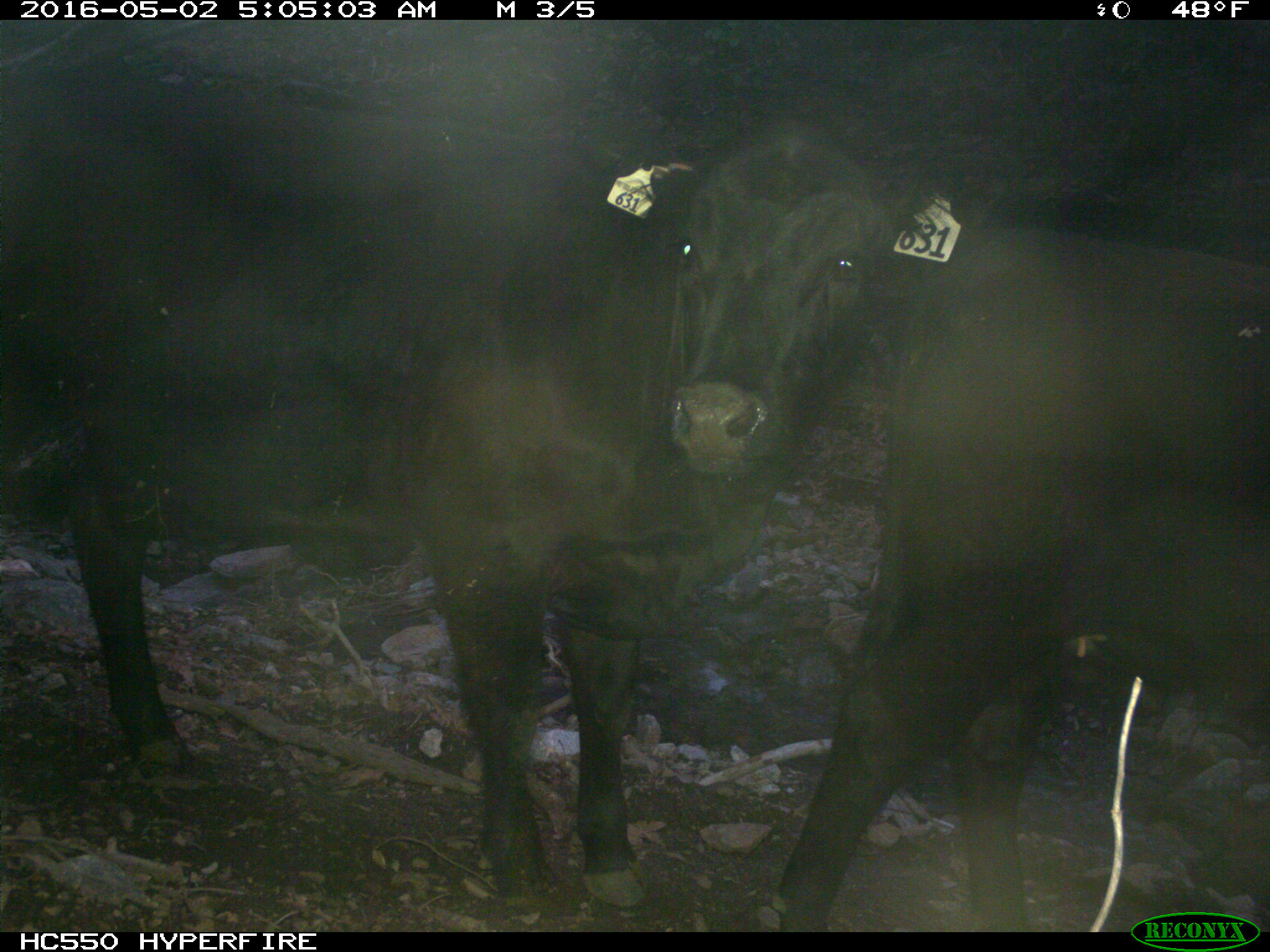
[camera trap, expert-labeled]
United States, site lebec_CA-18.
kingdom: Animalia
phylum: Chordata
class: Mammalia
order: Artiodactyla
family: Bovidae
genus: Bos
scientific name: Bos taurus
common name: domestic cow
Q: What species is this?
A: Bos taurus (domestic cow).